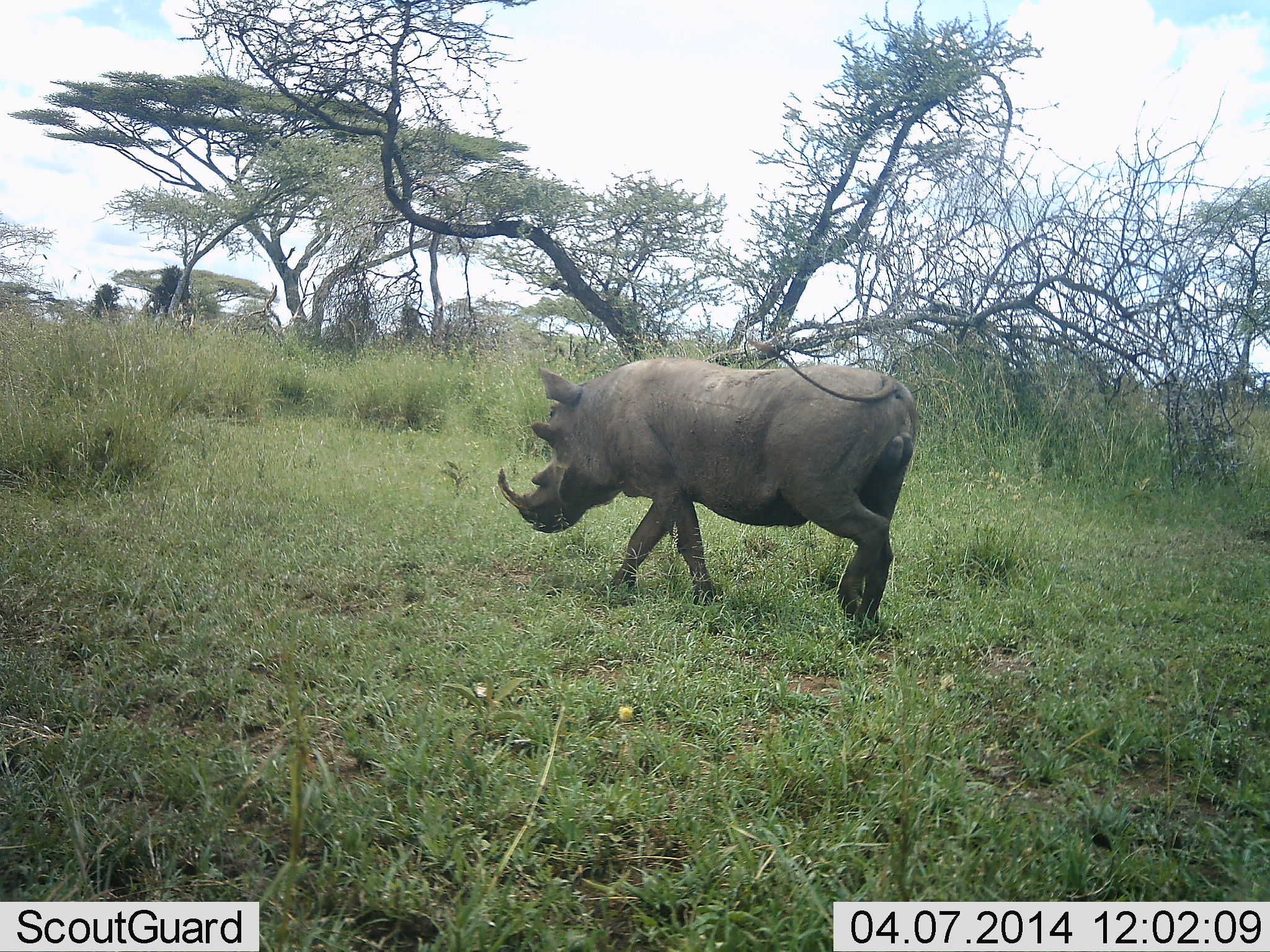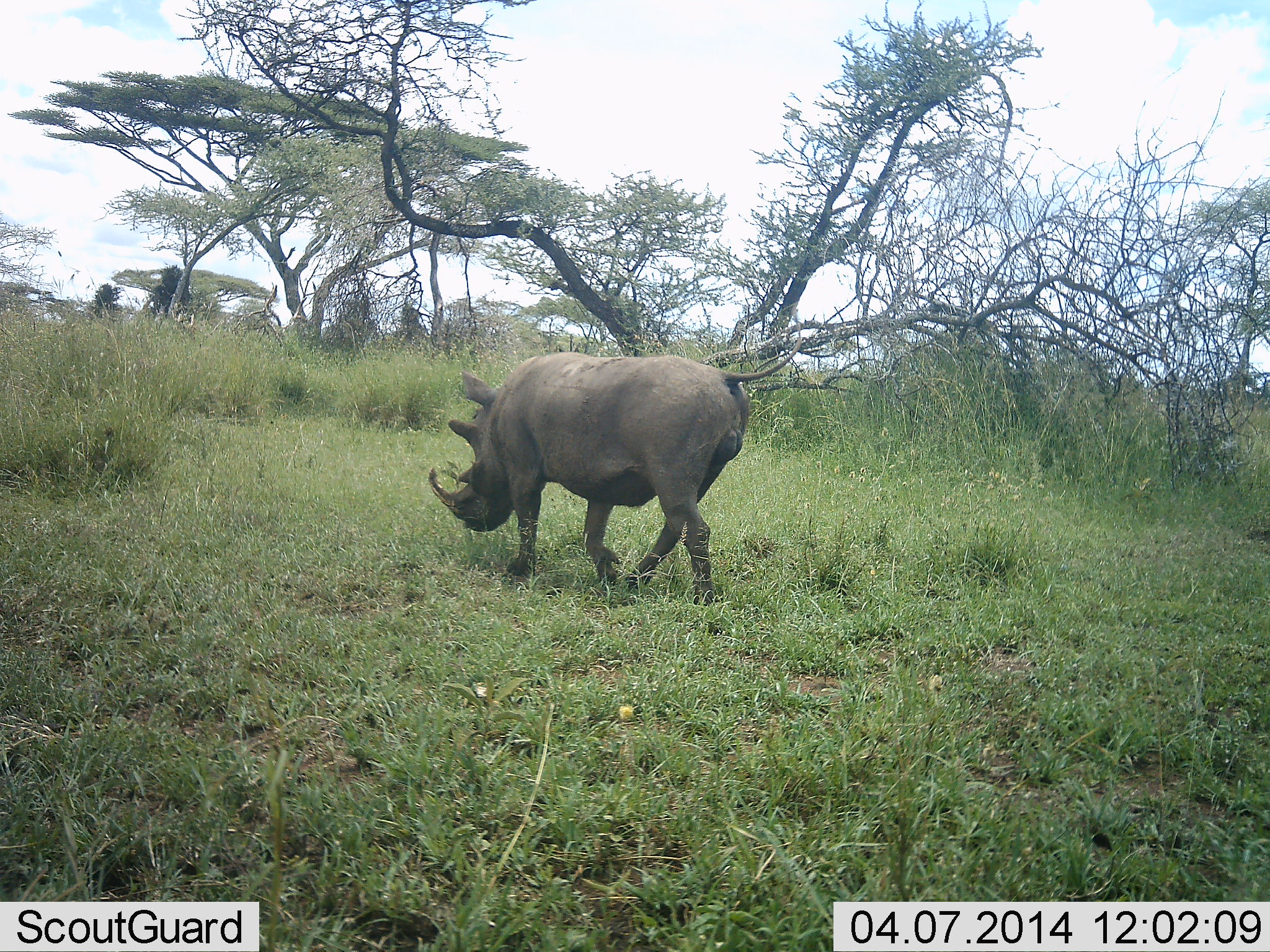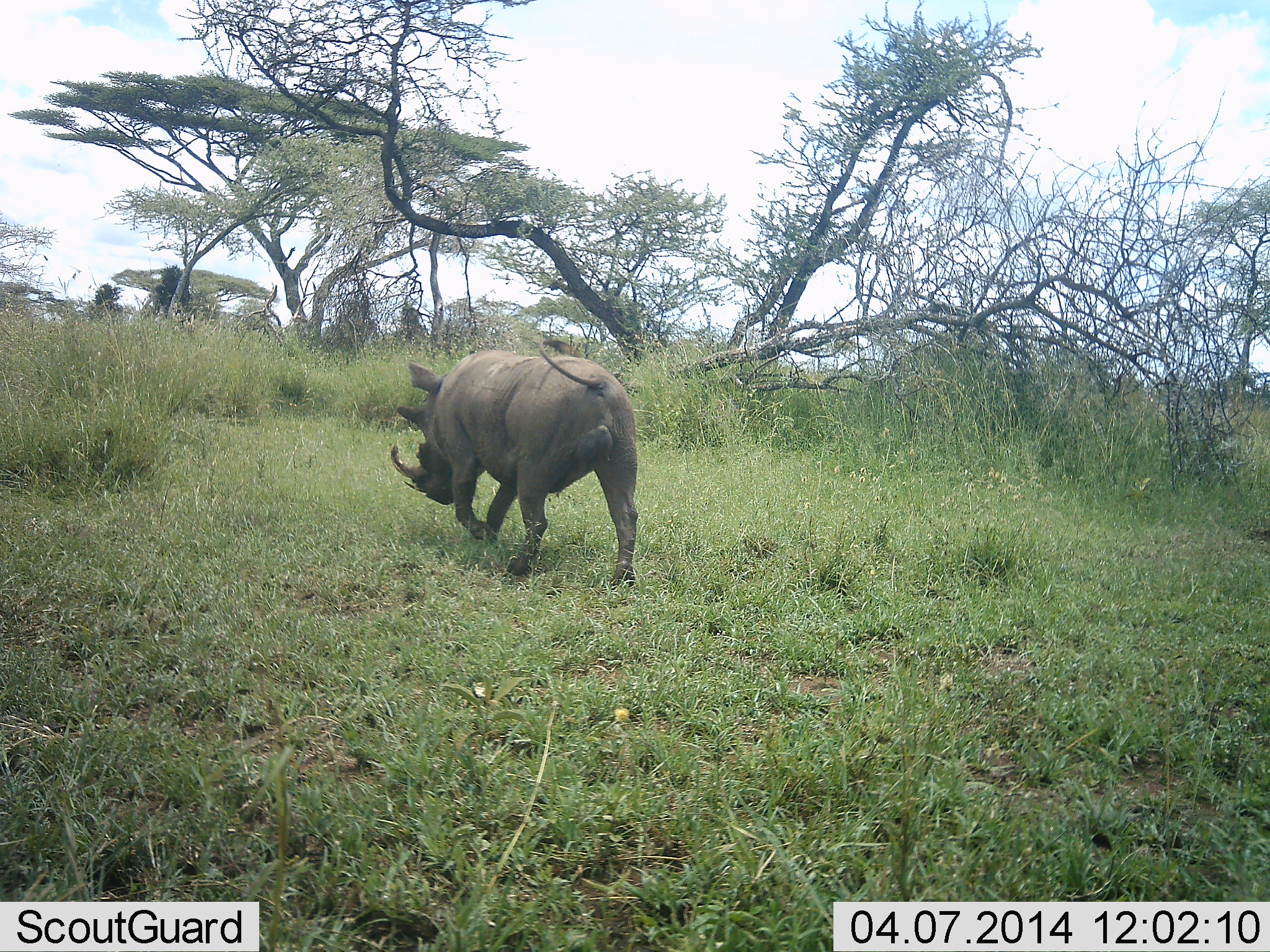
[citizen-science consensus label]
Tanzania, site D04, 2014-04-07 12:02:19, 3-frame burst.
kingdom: Animalia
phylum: Chordata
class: Mammalia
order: Perissodactyla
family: Rhinocerotidae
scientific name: Rhinocerotidae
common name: rhinoceros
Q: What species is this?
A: Rhinoceros (Rhinocerotidae).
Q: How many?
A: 1.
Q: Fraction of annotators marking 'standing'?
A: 0%.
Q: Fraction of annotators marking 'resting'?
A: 0%.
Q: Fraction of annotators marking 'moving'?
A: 100%.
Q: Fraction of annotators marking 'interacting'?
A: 0%.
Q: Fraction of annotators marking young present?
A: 0%.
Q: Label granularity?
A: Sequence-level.